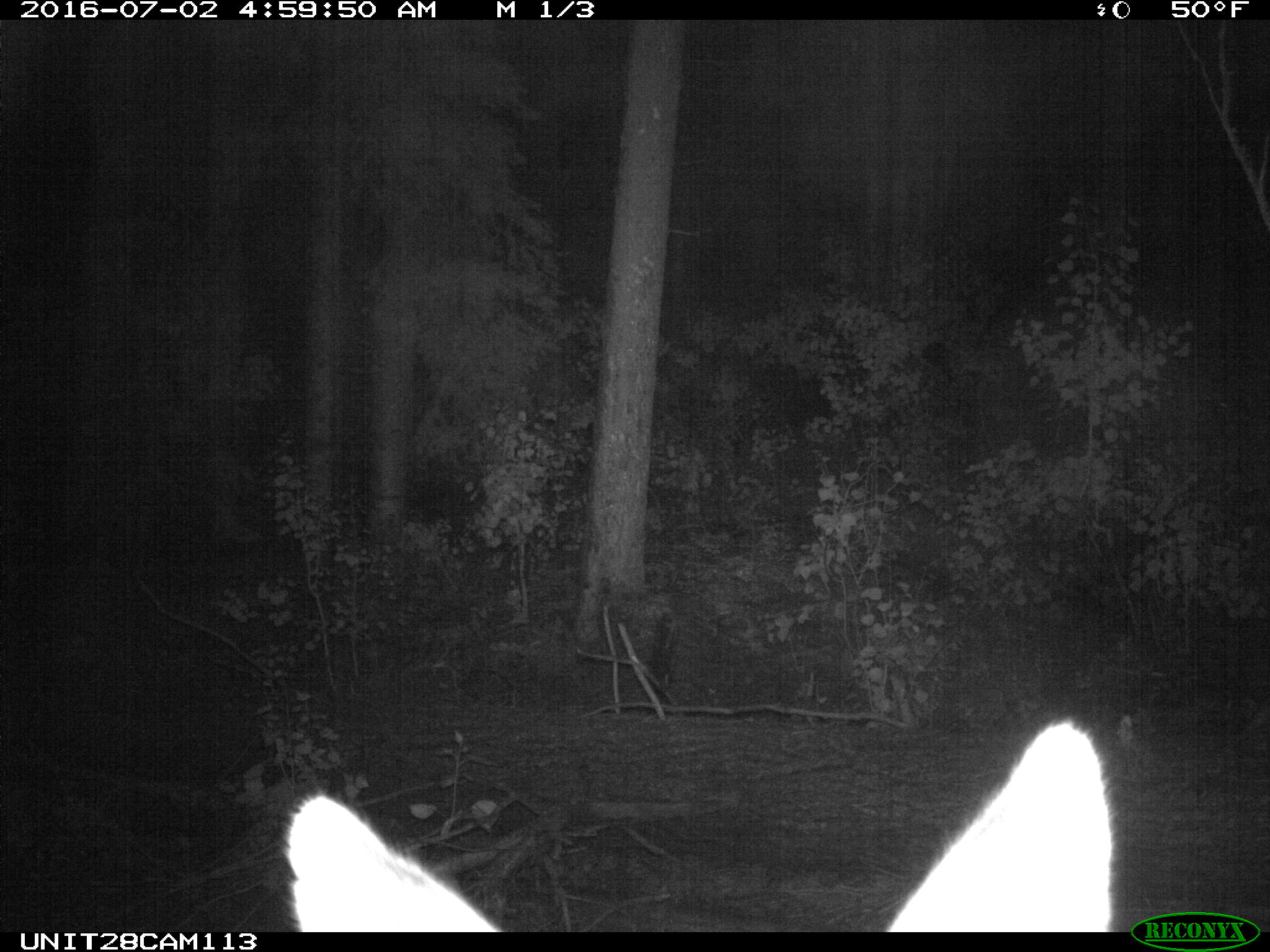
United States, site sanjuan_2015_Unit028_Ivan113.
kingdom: Animalia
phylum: Chordata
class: Mammalia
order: Artiodactyla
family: Cervidae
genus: Odocoileus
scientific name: Odocoileus hemionus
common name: mule deer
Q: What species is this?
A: Odocoileus hemionus (mule deer).